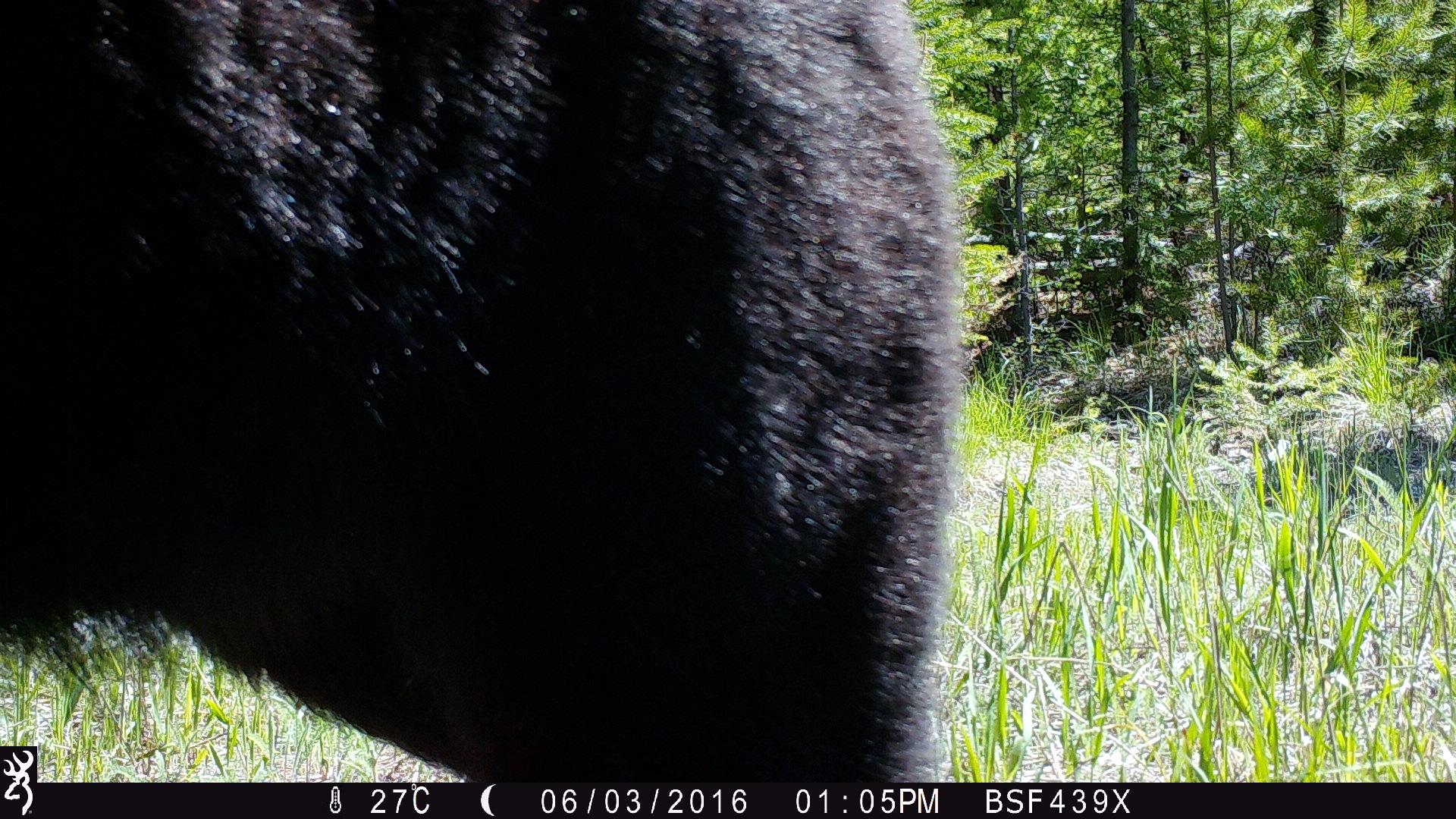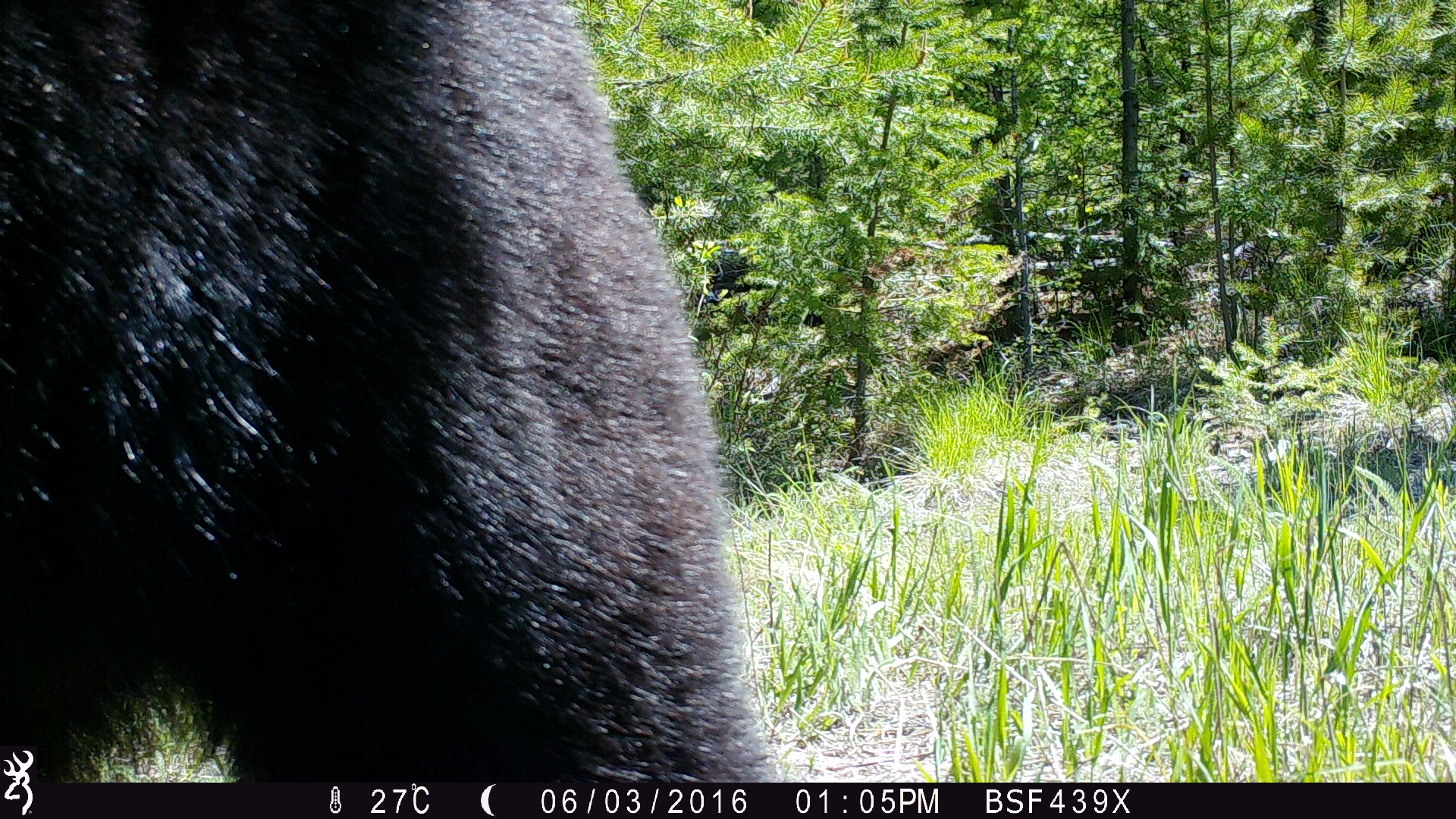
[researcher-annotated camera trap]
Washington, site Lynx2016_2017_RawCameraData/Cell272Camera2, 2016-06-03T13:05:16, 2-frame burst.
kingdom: Animalia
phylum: Chordata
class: Mammalia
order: Carnivora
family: Ursidae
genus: Ursus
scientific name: Ursus americanus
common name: american black bear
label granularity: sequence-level